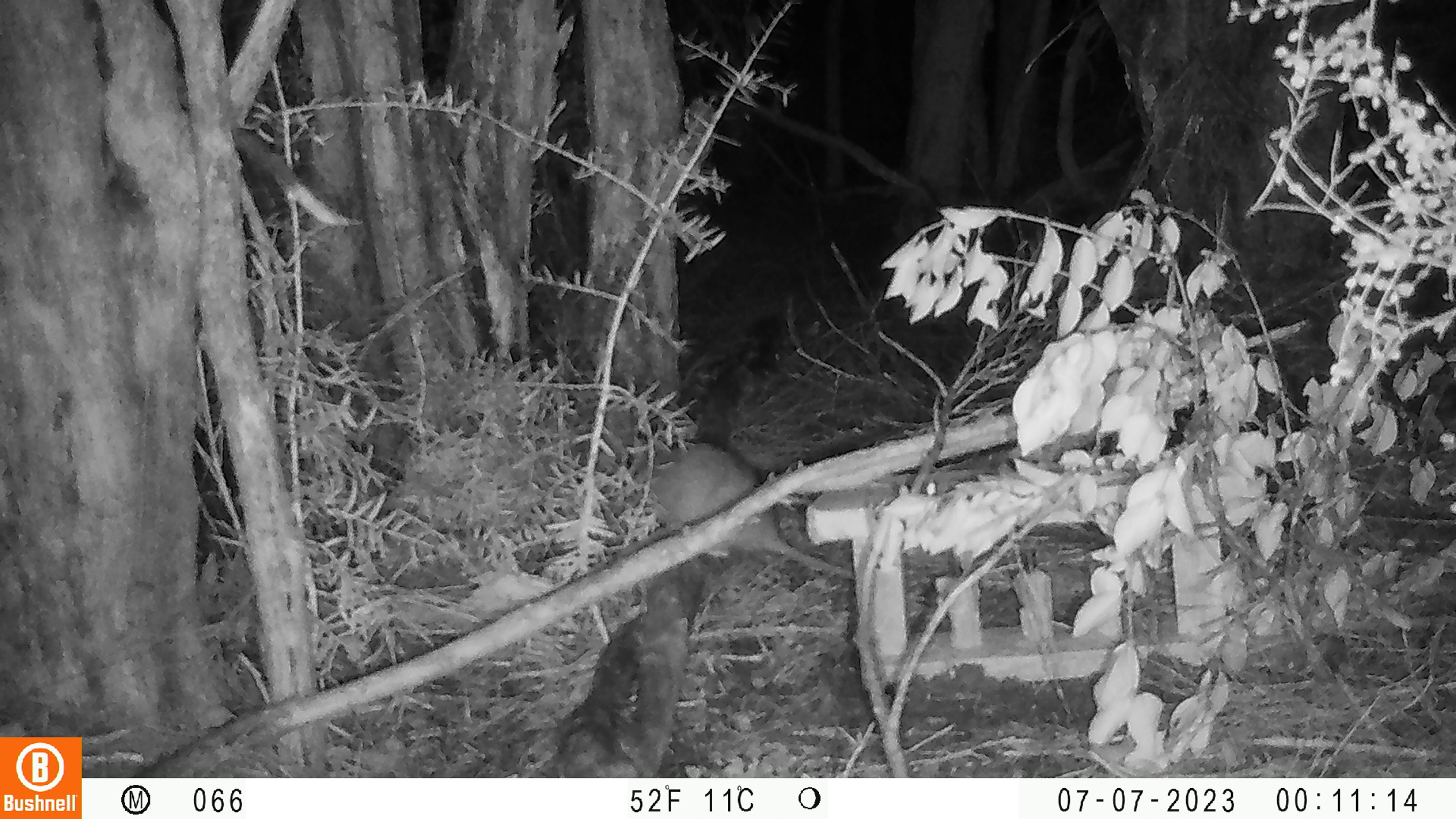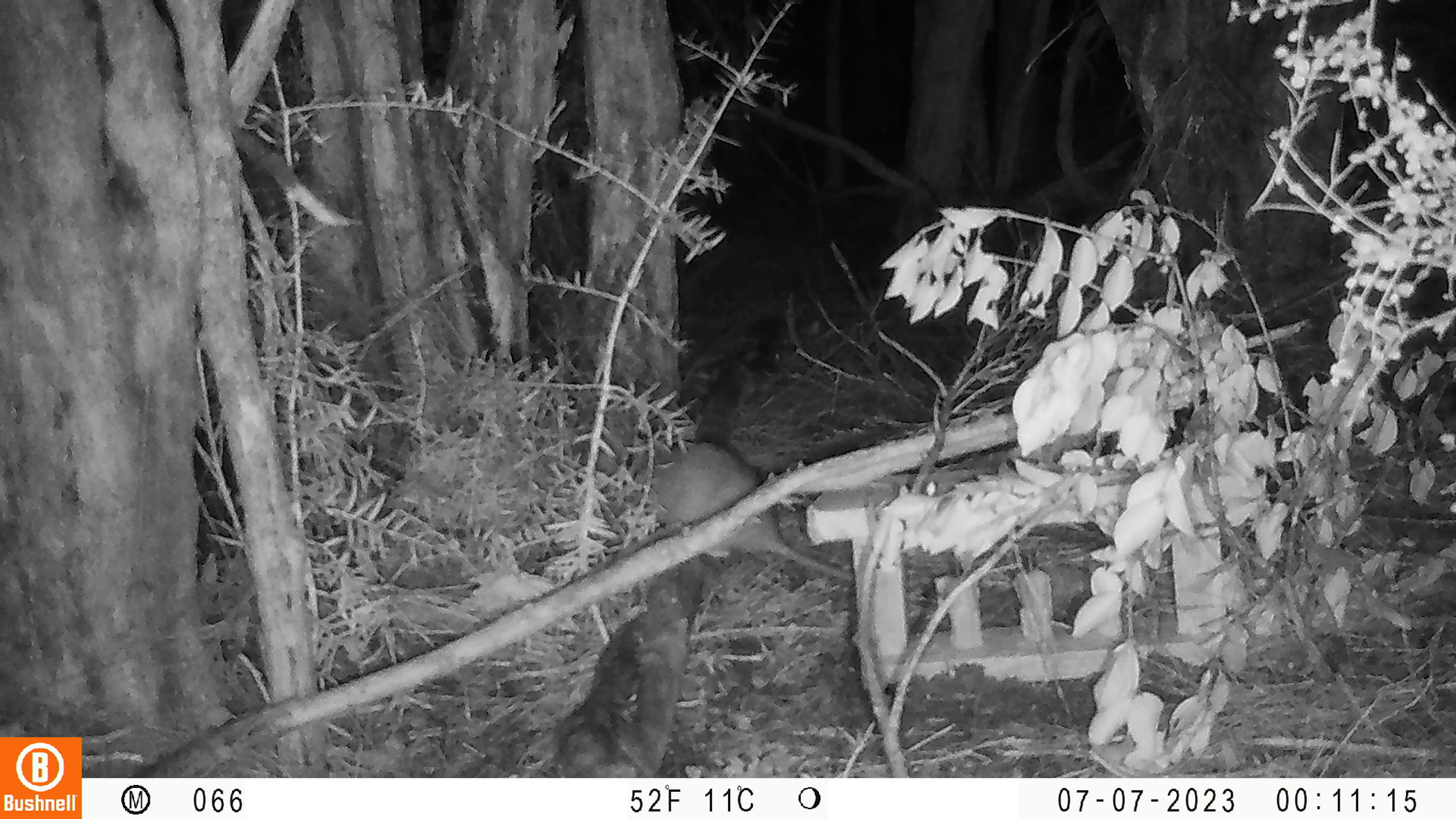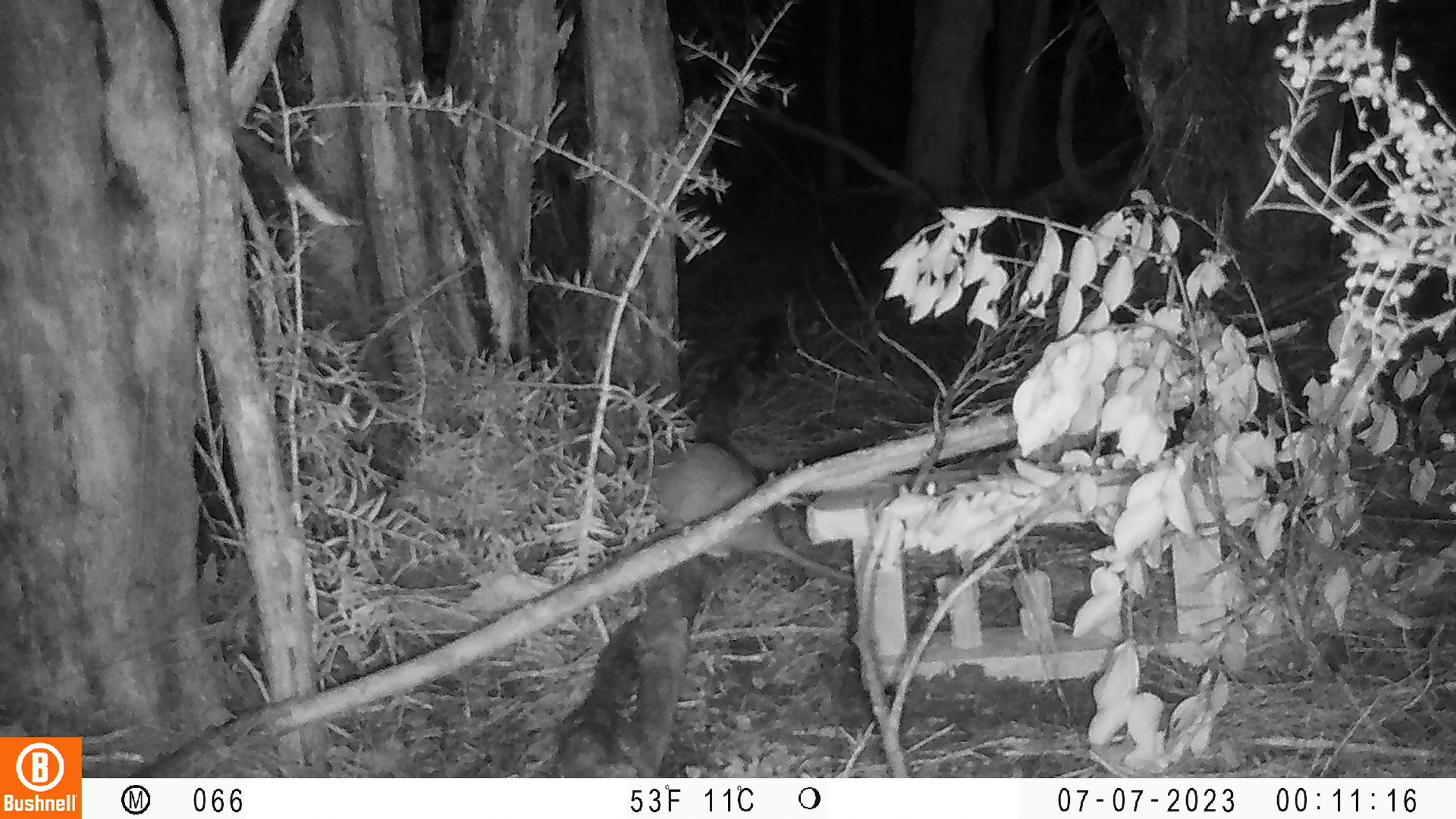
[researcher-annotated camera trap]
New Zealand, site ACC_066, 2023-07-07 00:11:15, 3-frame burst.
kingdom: Animalia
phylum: Chordata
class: Mammalia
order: Rodentia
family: Muridae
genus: Rattus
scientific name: Rattus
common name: rat